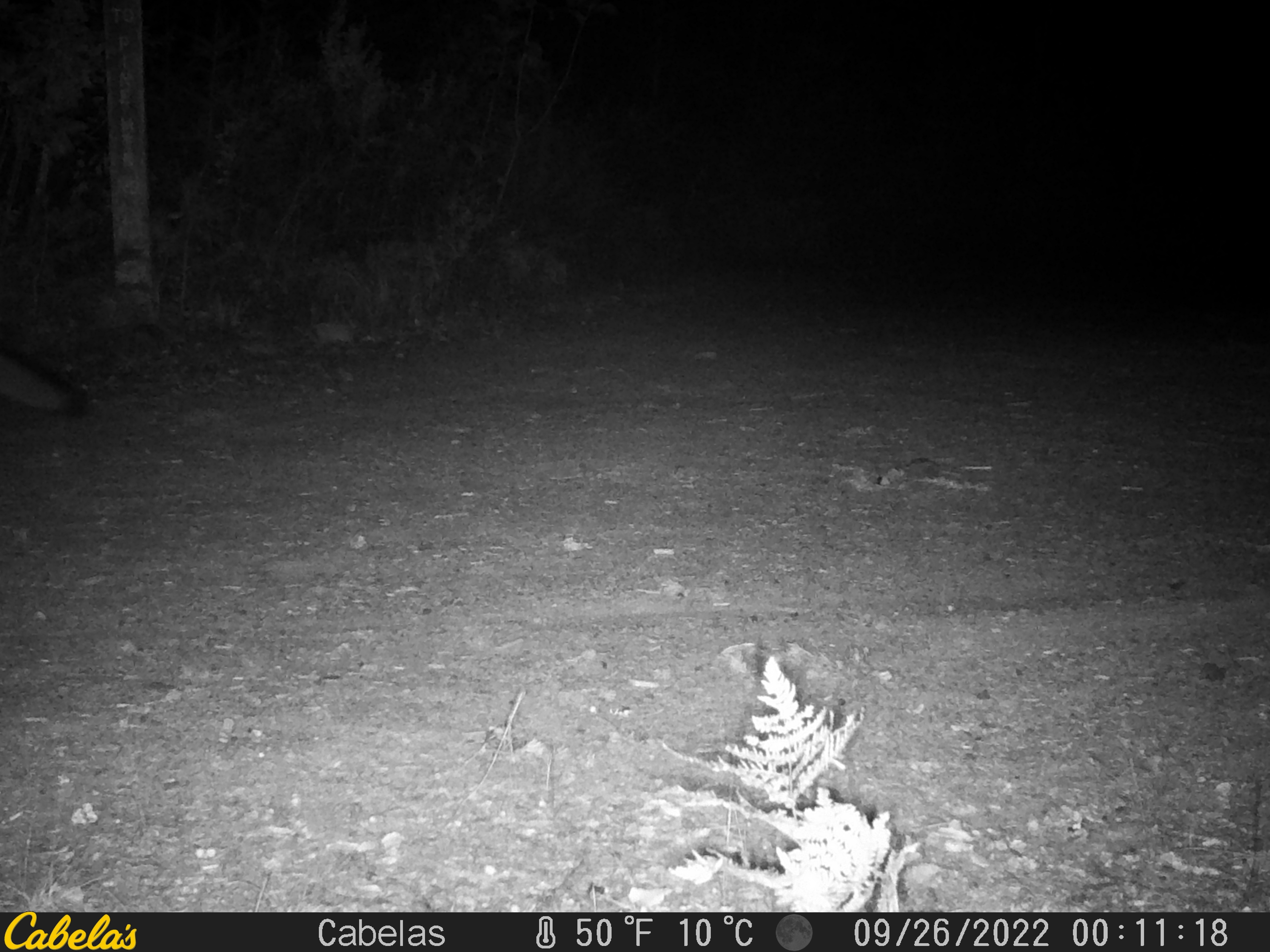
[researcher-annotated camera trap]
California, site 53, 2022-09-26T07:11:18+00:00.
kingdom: Animalia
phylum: Chordata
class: Mammalia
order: Carnivora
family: Canidae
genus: Urocyon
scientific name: Urocyon cinereoargenteus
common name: gray fox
Gray fox (Urocyon cinereoargenteus).